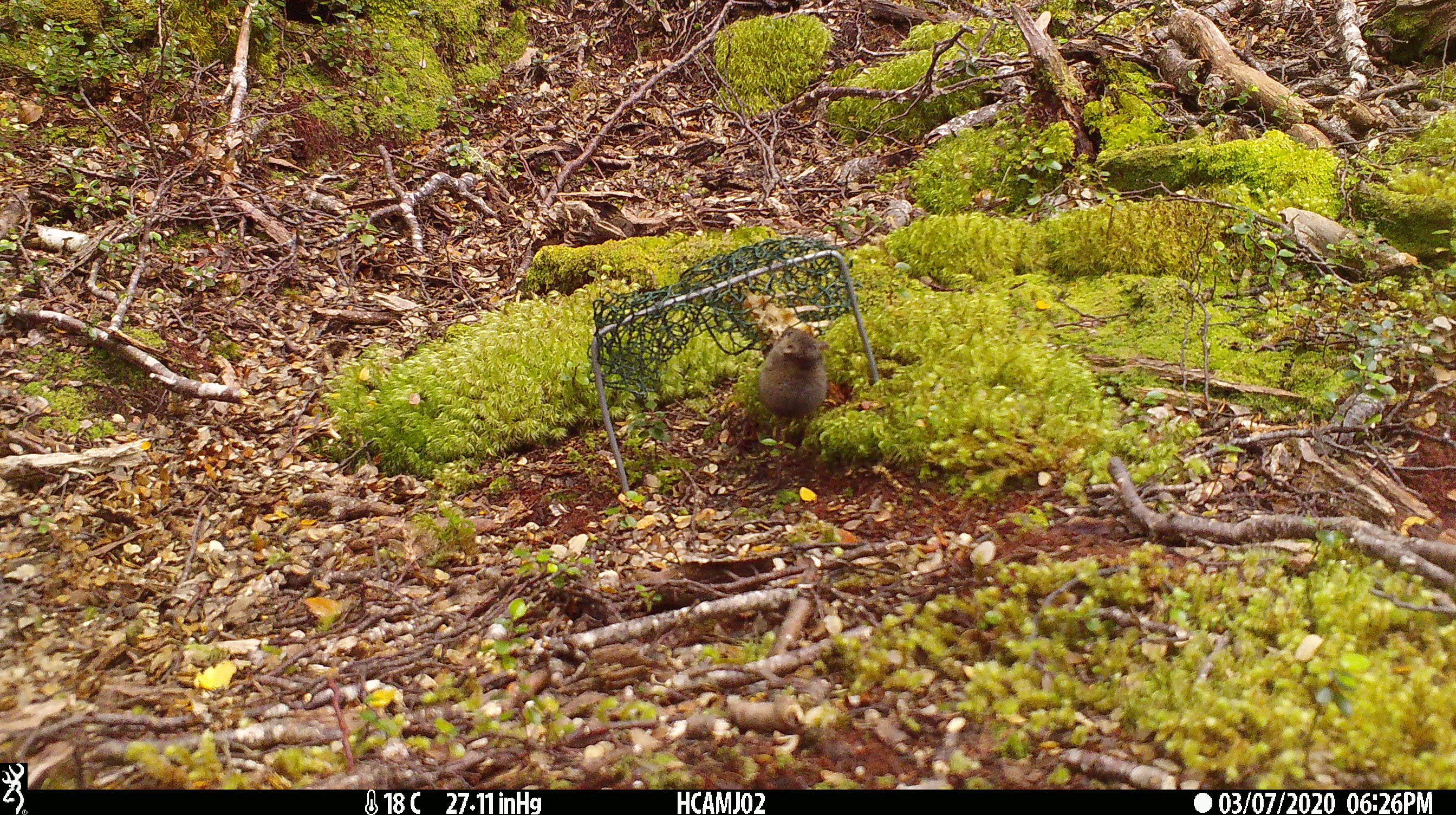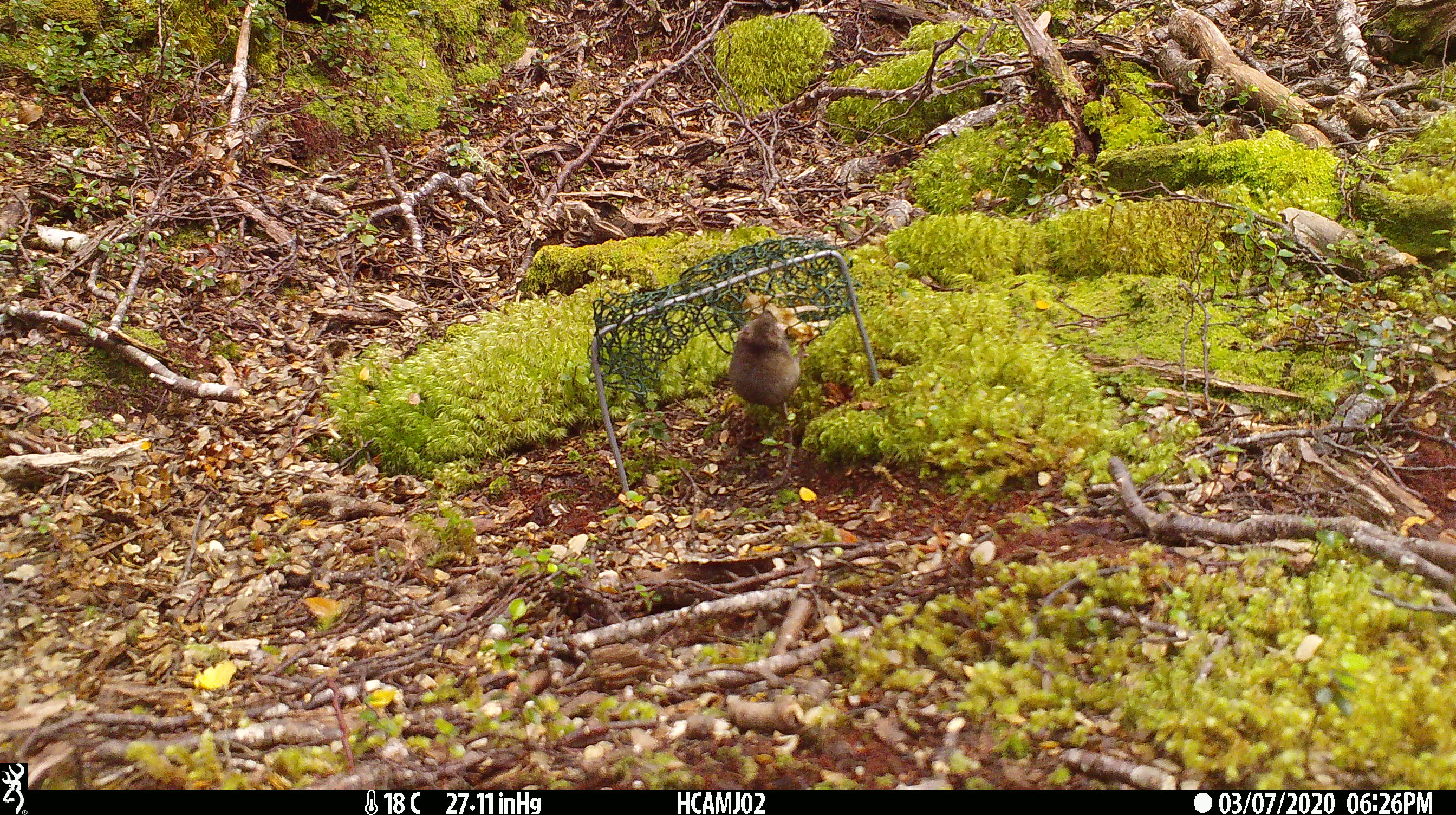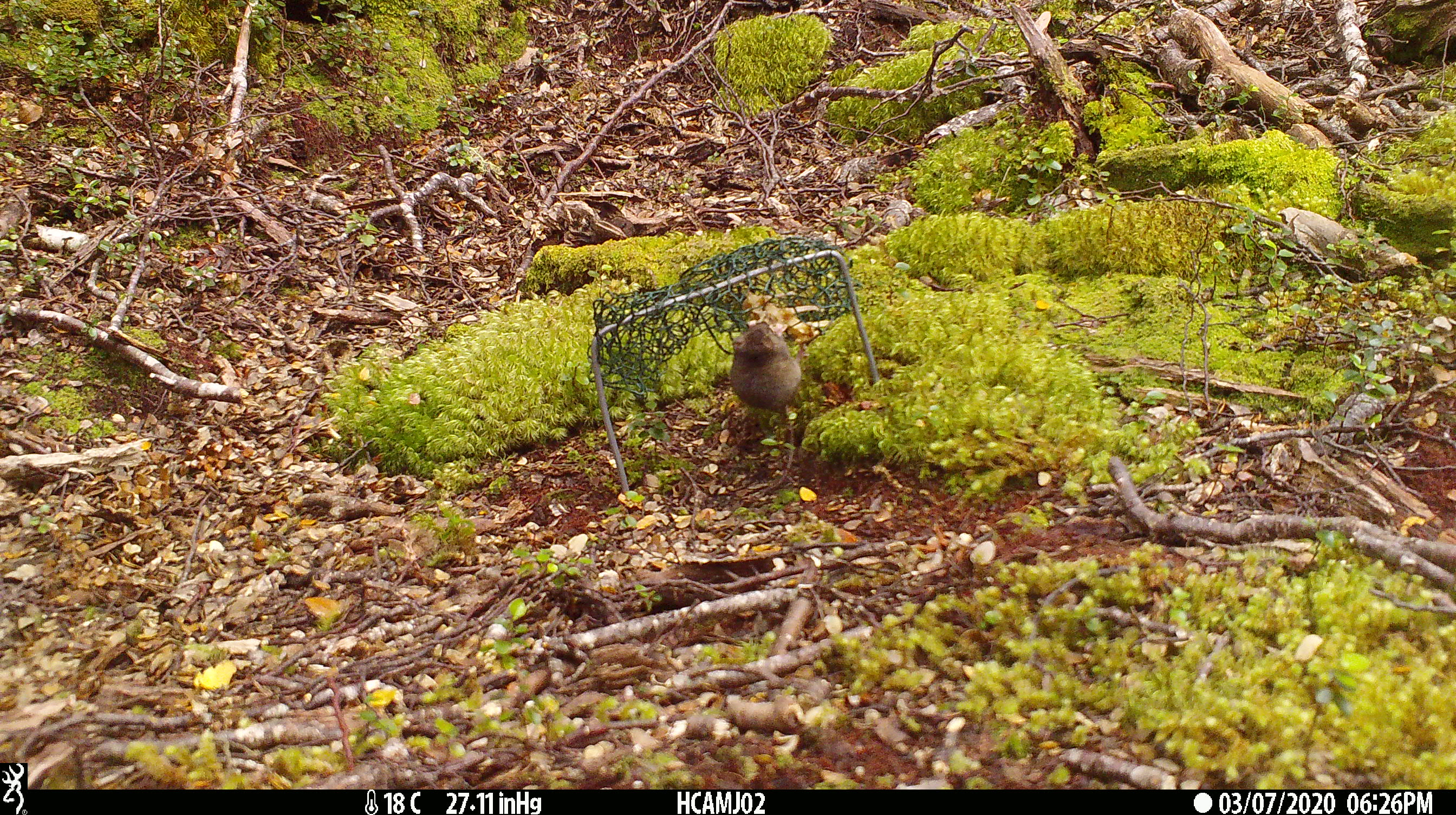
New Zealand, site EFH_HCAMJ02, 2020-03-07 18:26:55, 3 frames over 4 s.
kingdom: Animalia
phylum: Chordata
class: Mammalia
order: Rodentia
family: Muridae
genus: Mus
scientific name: Mus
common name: mouse